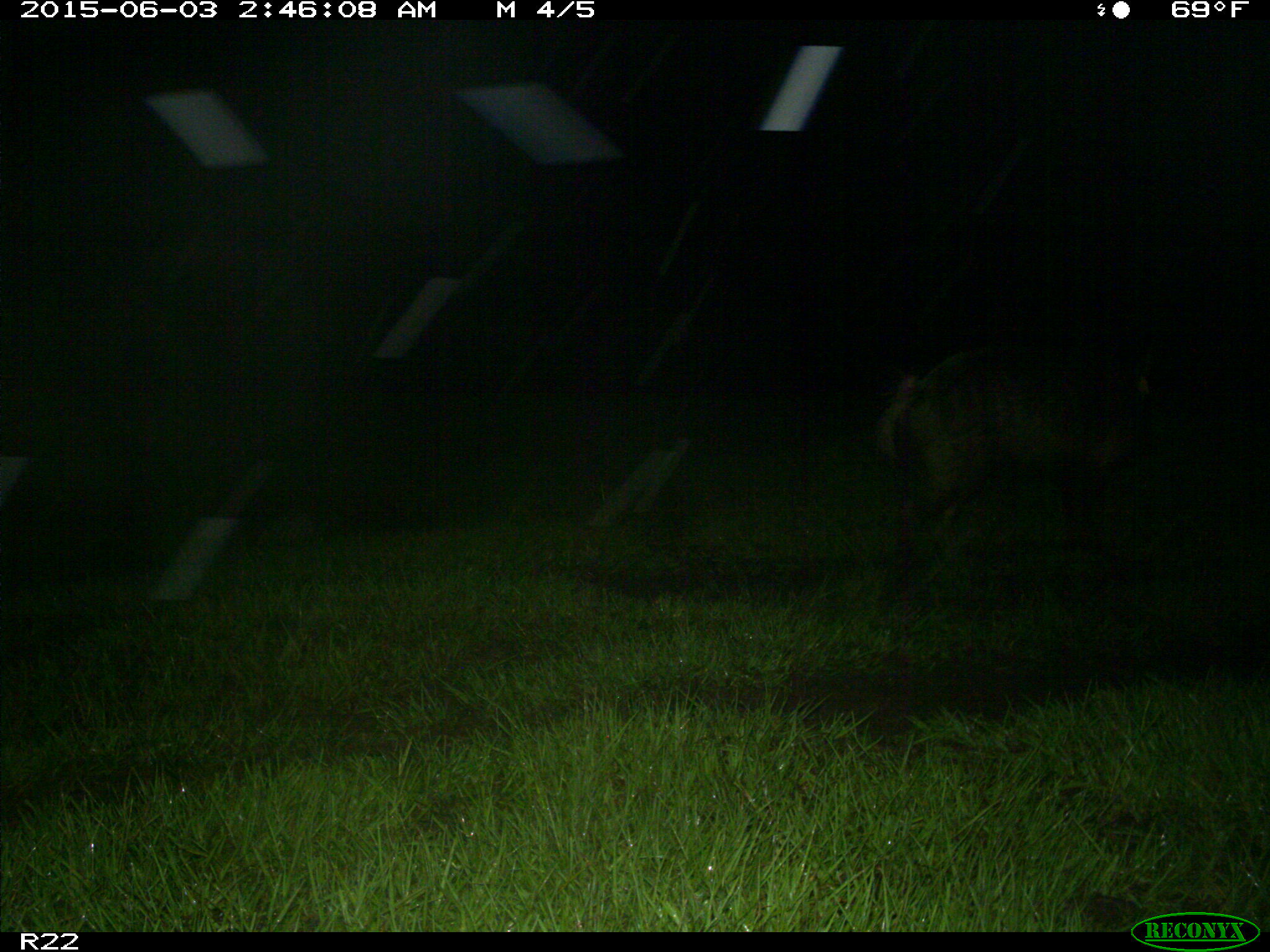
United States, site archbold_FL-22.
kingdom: Animalia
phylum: Chordata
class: Mammalia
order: Artiodactyla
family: Bovidae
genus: Bos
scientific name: Bos taurus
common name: domestic cow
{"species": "Bos taurus (domestic cow)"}